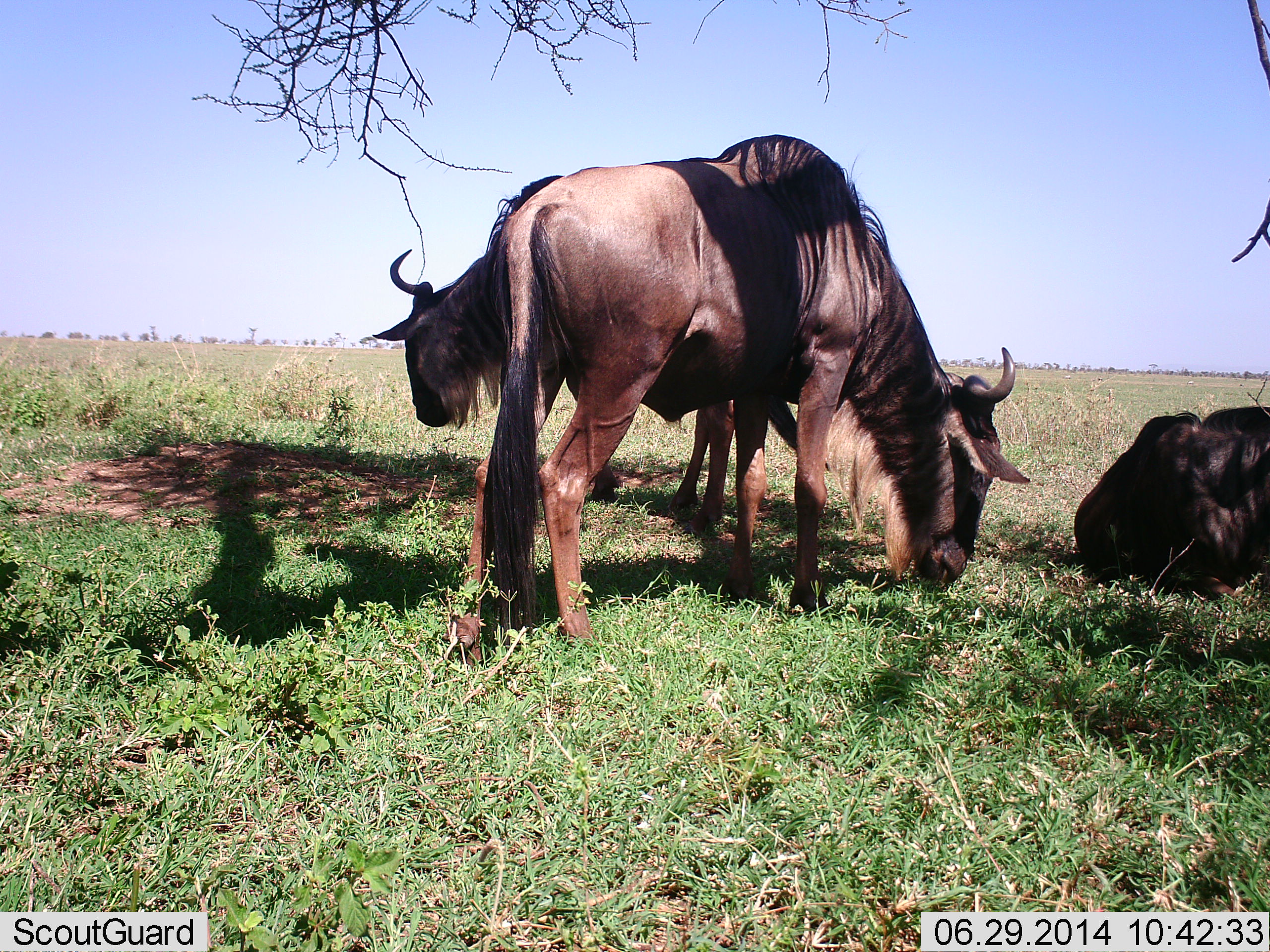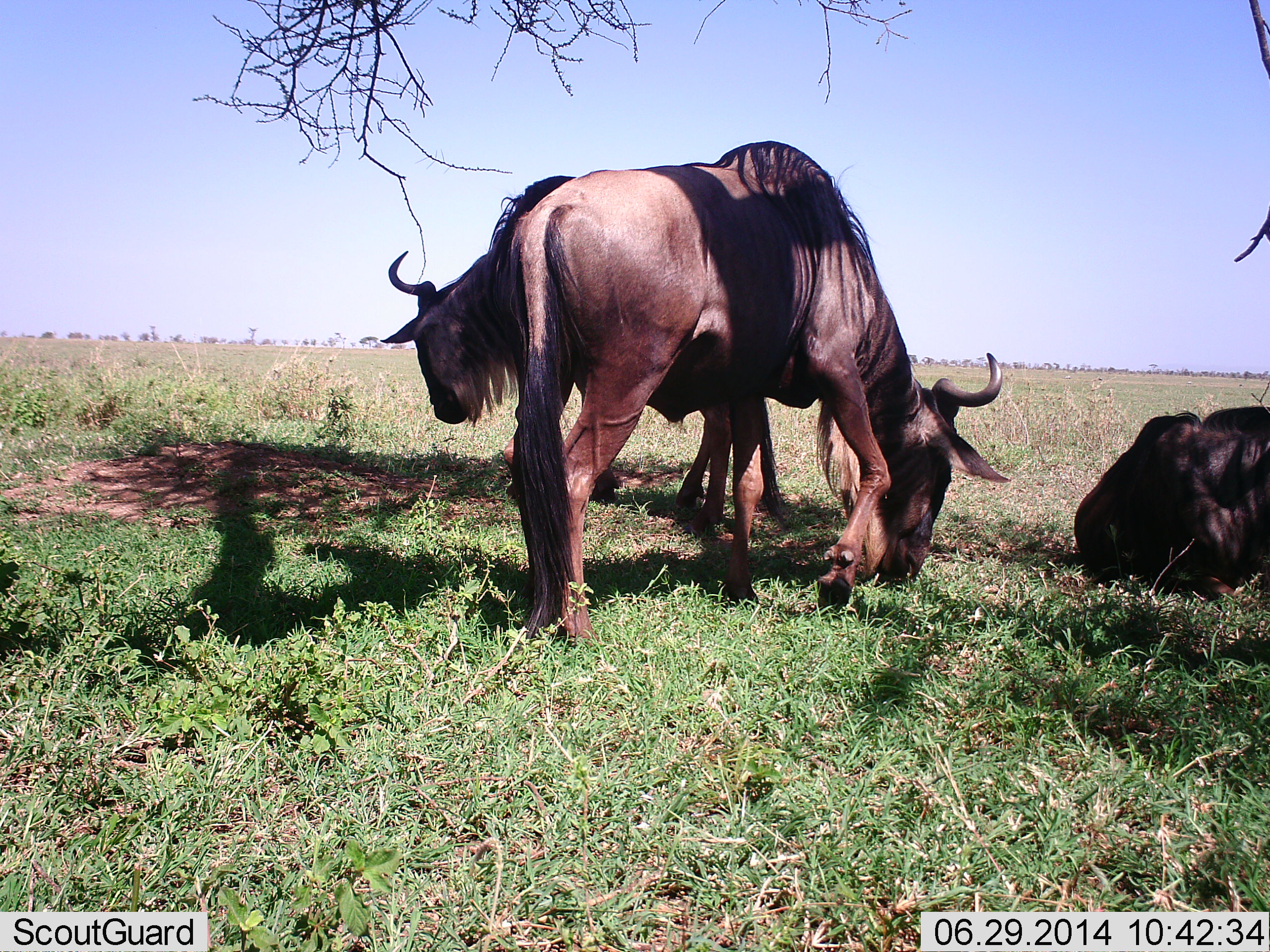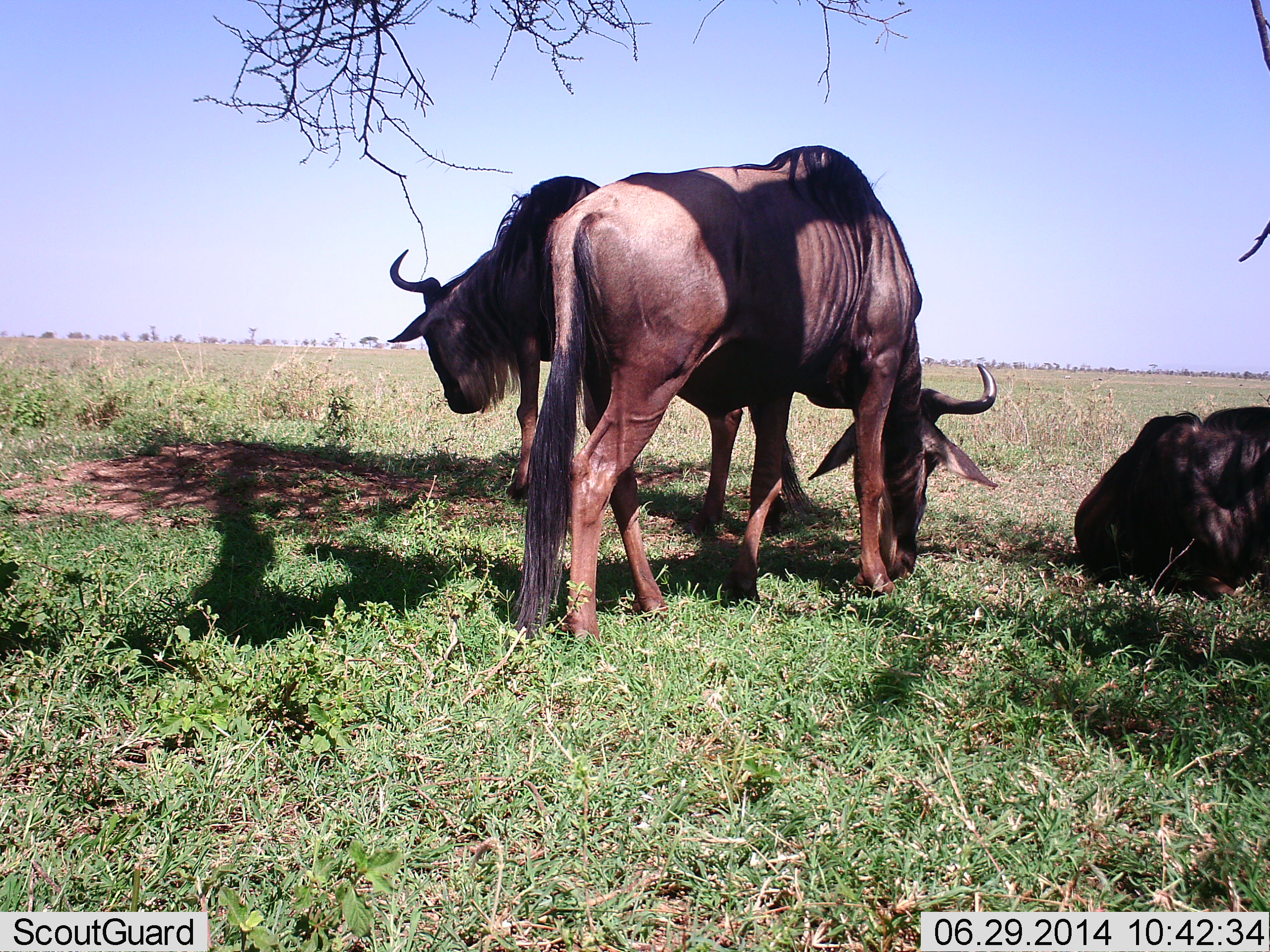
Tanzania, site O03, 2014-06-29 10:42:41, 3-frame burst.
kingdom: Animalia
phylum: Chordata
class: Mammalia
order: Artiodactyla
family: Bovidae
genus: Connochaetes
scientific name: Connochaetes taurinus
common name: blue wildebeest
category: wildebeest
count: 3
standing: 50%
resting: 90%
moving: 0%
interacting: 0%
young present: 0%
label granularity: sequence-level